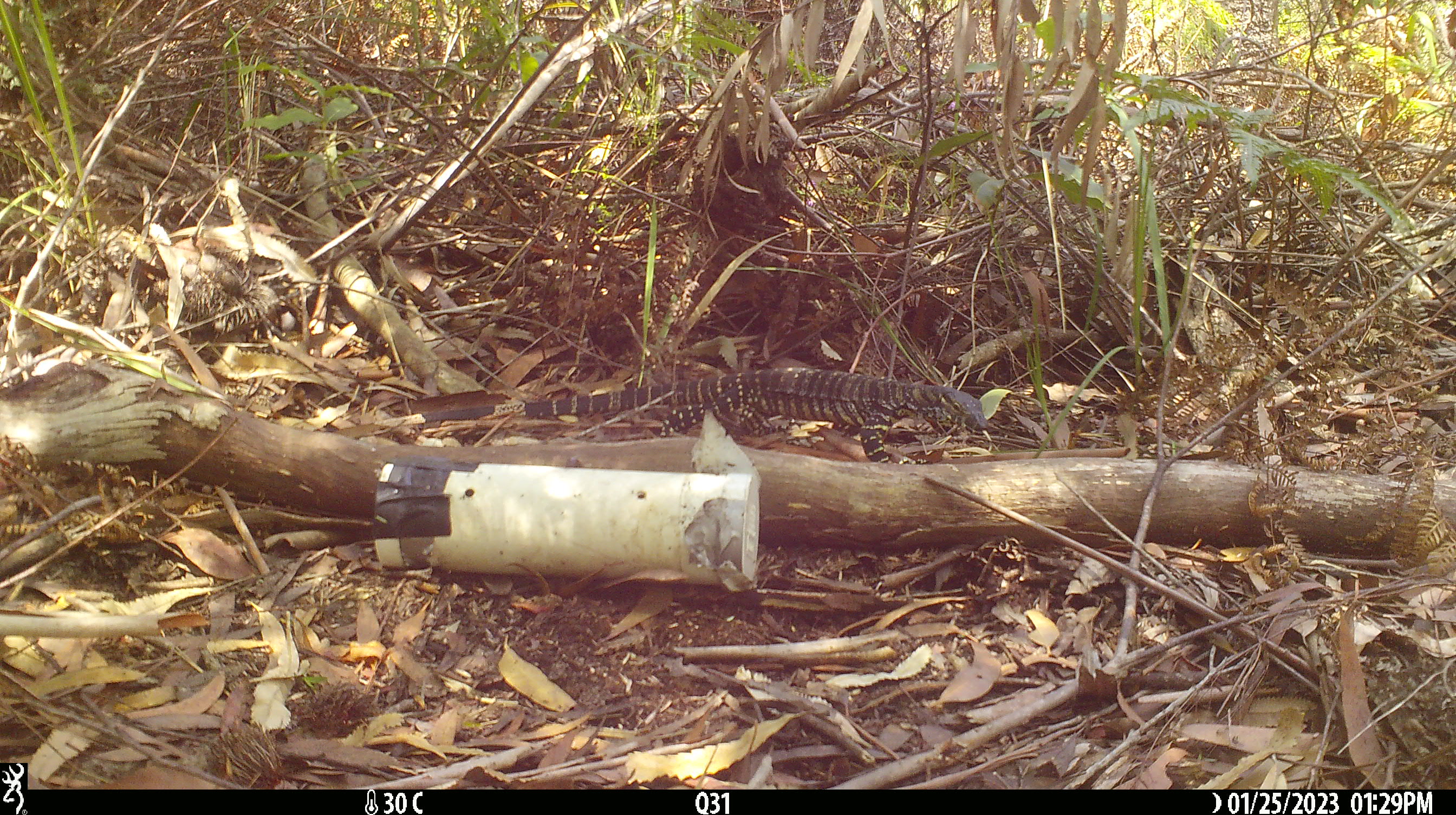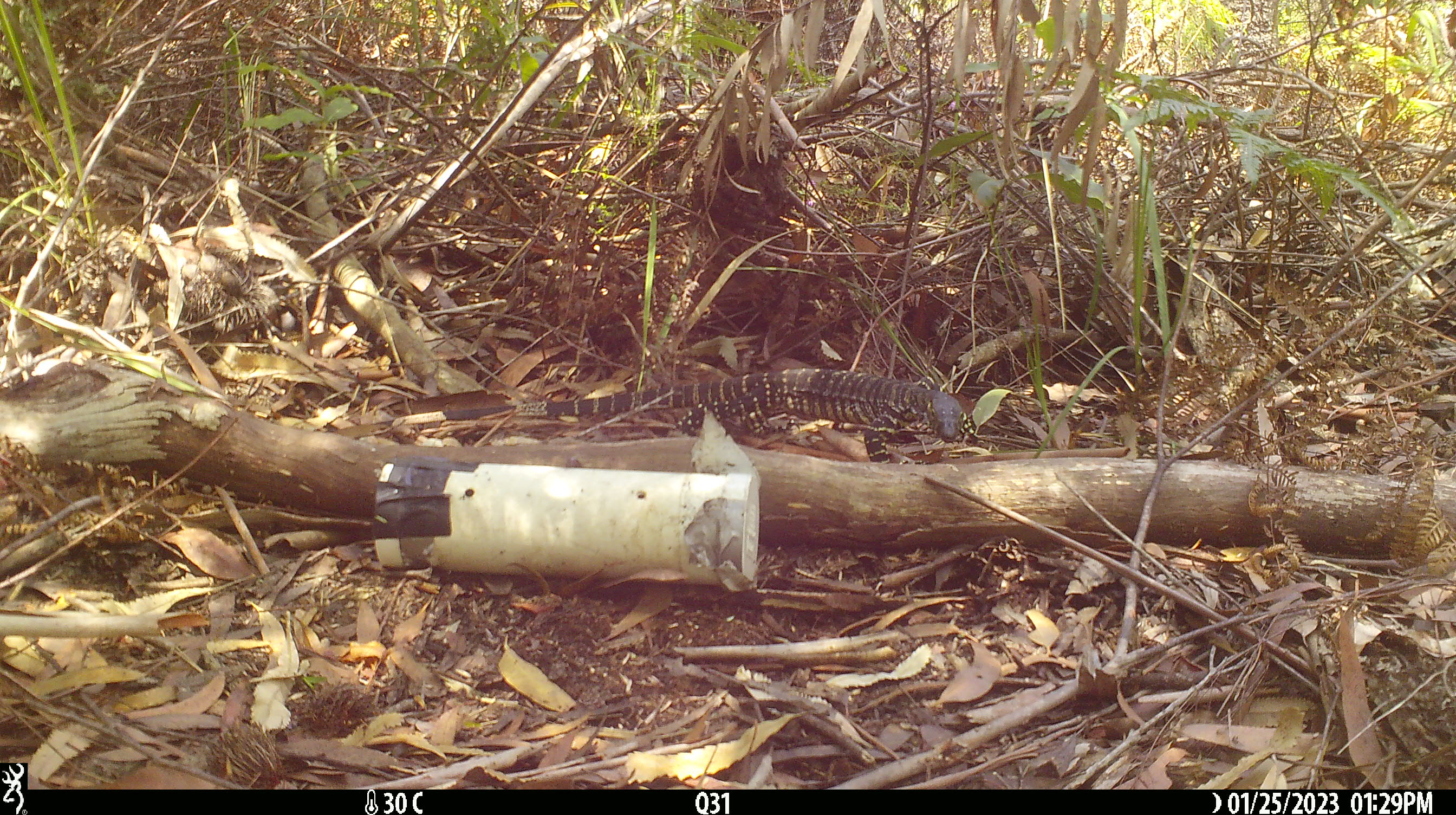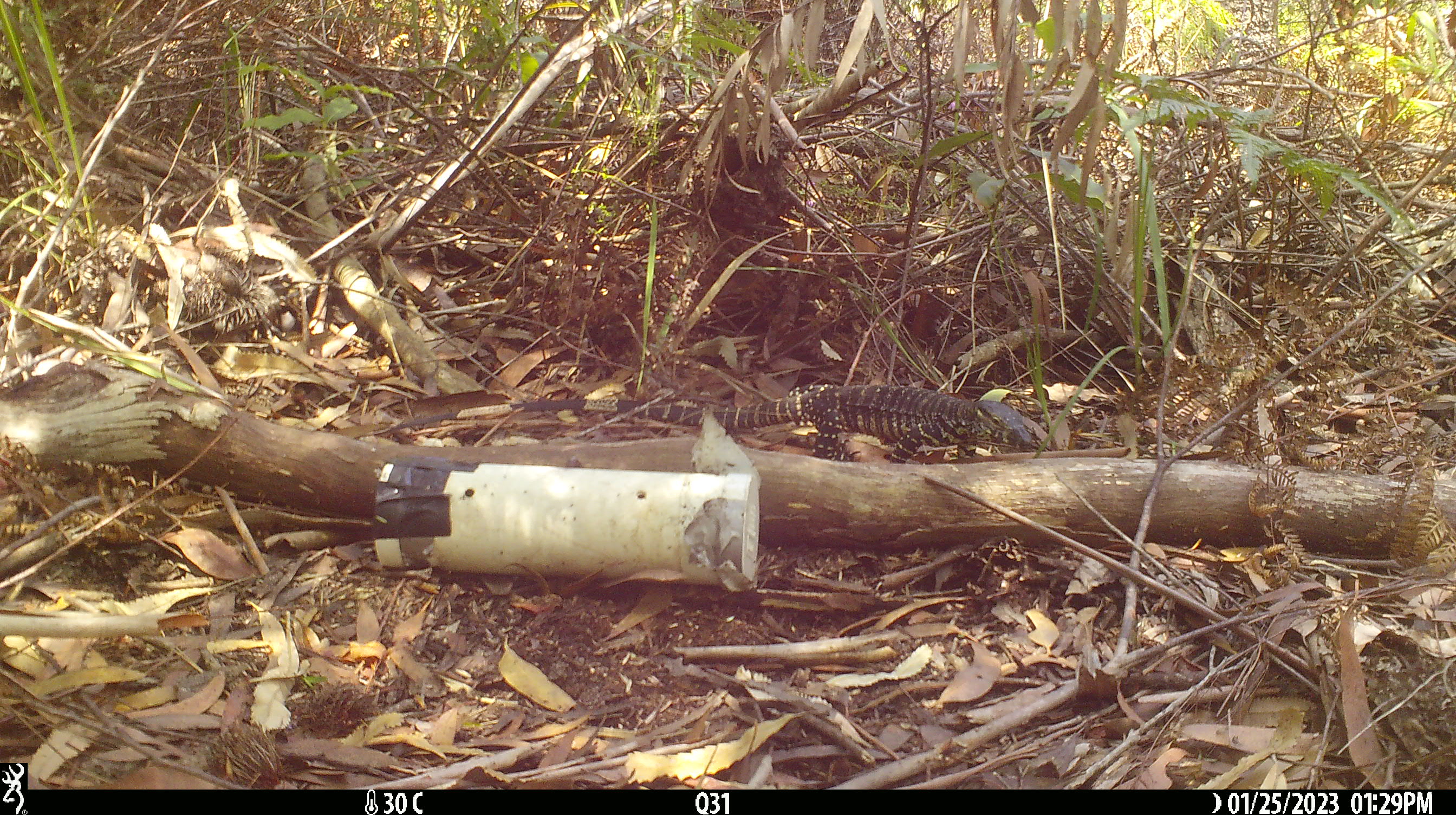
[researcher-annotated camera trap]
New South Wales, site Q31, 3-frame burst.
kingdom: Animalia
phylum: Chordata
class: Reptilia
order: Squamata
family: Varanidae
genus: Varanus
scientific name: Varanus varius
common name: lace monitor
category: goanna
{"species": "goanna (lace monitor) (Varanus varius)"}